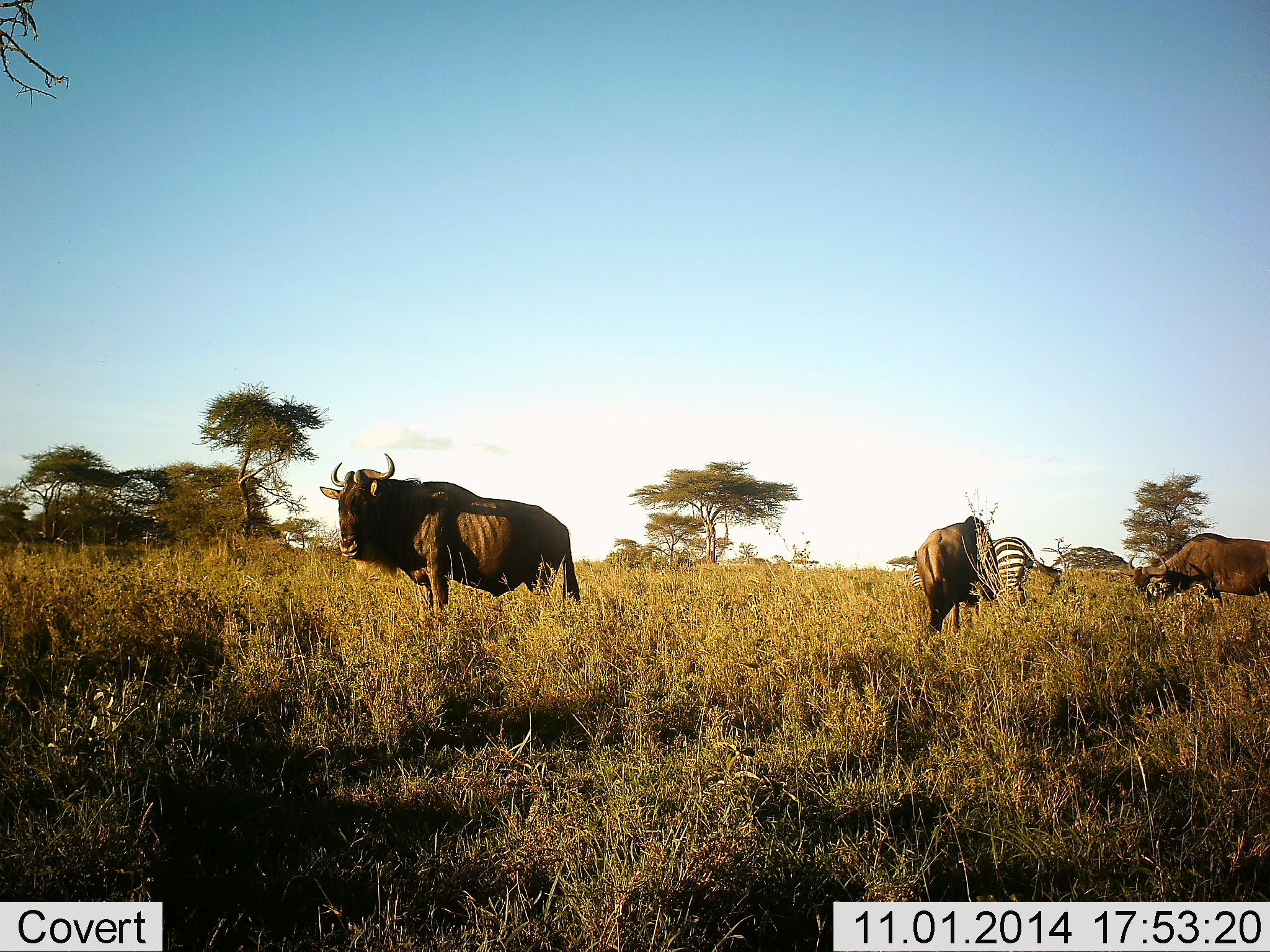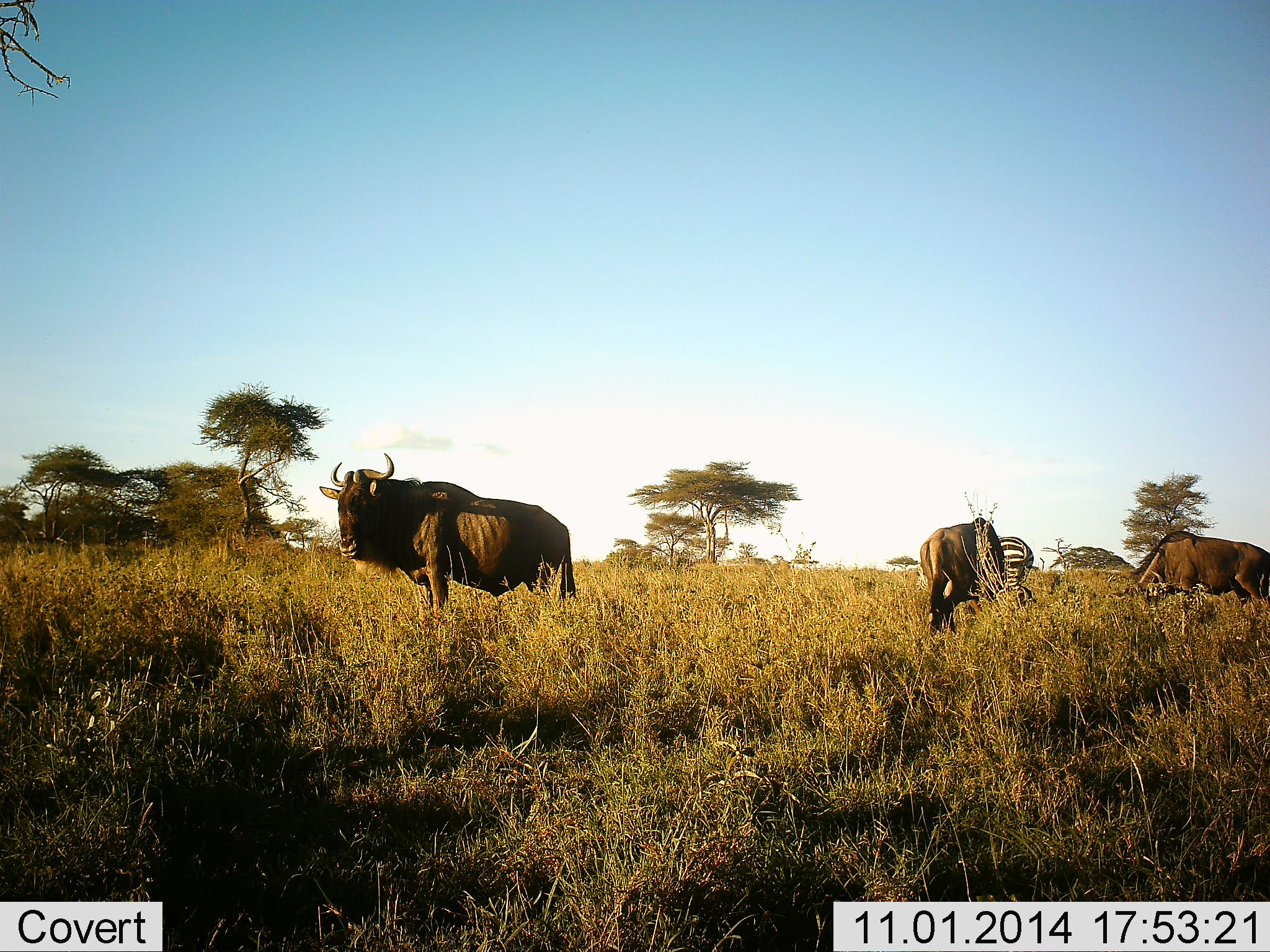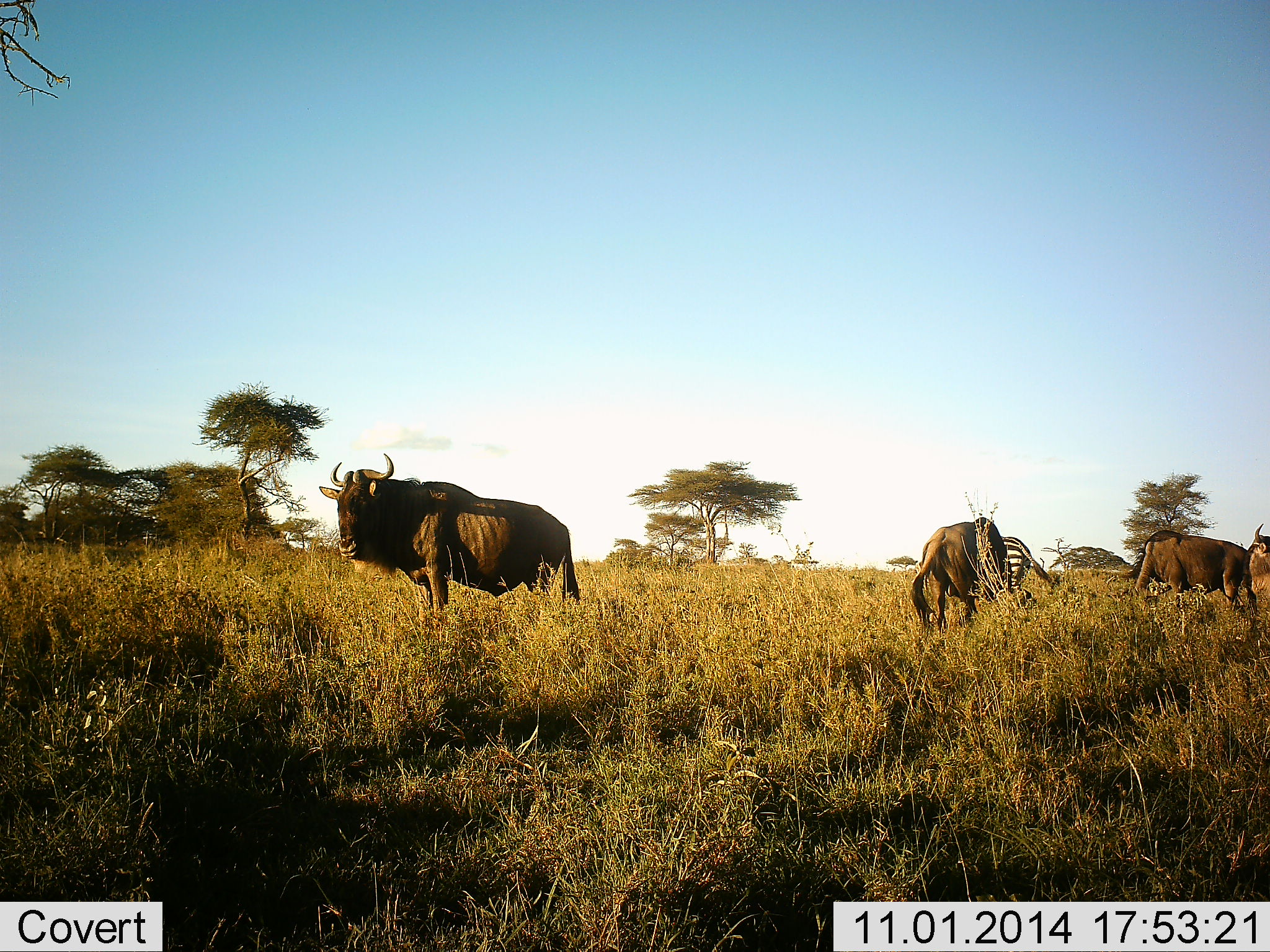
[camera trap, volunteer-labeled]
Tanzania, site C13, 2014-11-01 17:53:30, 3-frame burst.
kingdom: Animalia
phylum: Chordata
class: Mammalia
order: Artiodactyla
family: Bovidae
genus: Connochaetes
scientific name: Connochaetes taurinus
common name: blue wildebeest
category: wildebeest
Wildebeest (blue wildebeest) (Connochaetes taurinus), count 4. Behavior (volunteer vote fractions): standing 87%, resting 0%, moving 40%, interacting 13%. Young present (vote fraction): 0%. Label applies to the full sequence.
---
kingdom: Animalia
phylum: Chordata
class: Mammalia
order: Perissodactyla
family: Equidae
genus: Equus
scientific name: Equus quagga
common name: plains zebra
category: zebra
Zebra (plains zebra) (Equus quagga), count 1. Behavior (volunteer vote fractions): standing 80%, resting 0%, moving 0%, interacting 0%. Young present (vote fraction): 0%. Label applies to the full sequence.